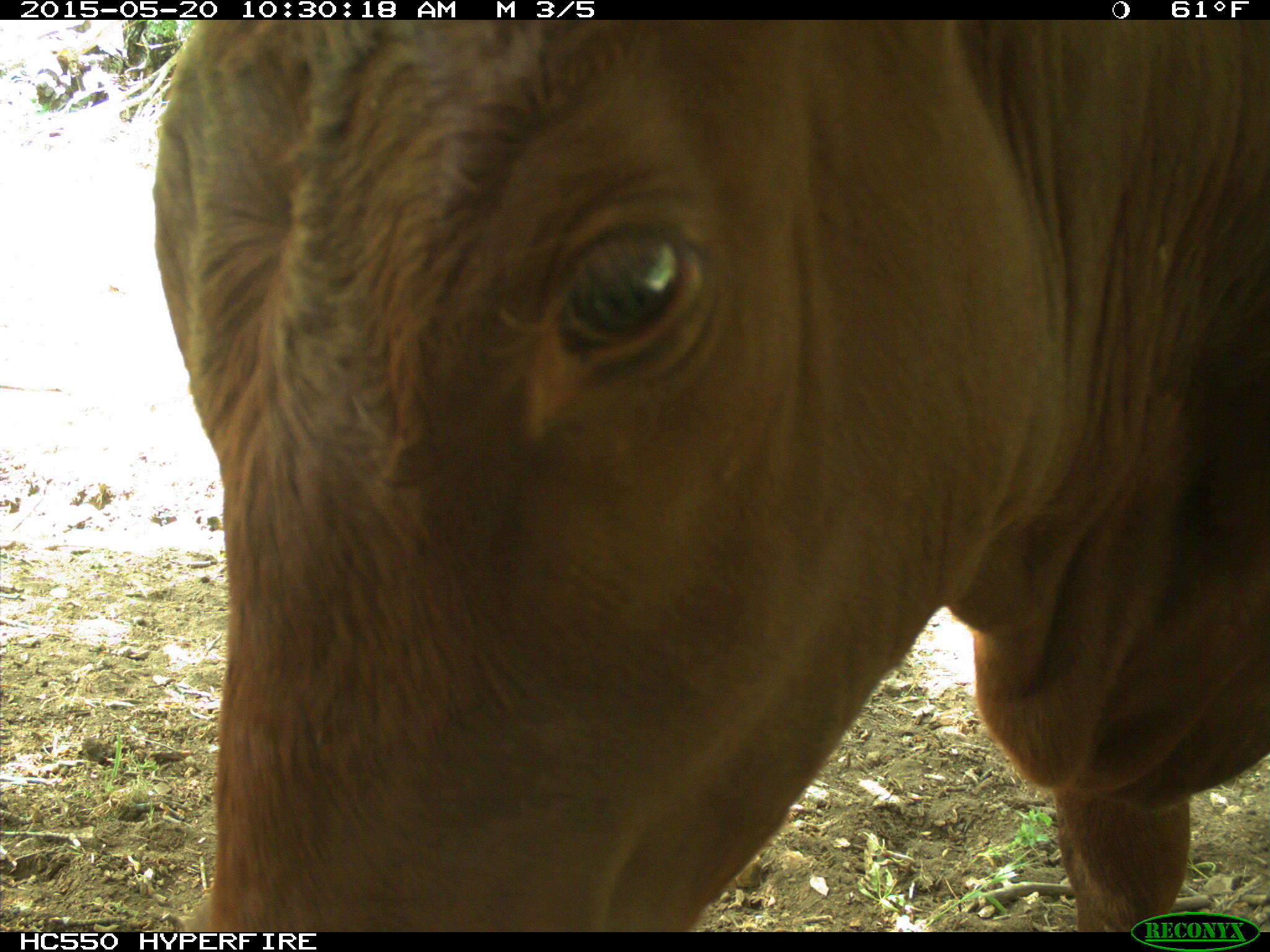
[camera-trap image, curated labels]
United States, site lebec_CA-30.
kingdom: Animalia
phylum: Chordata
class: Mammalia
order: Artiodactyla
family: Bovidae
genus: Bos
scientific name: Bos taurus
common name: domestic cow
Bos taurus (domestic cow).